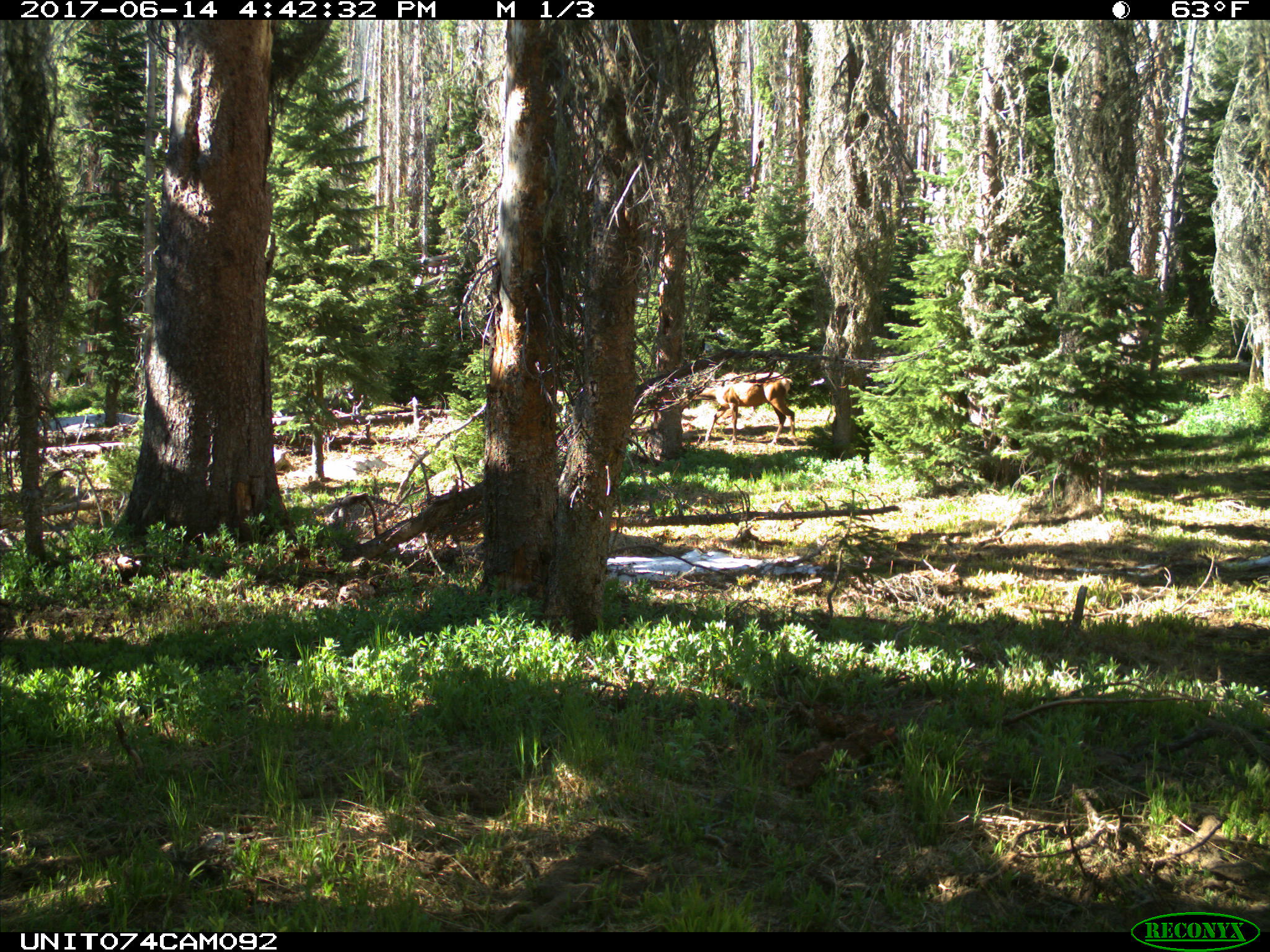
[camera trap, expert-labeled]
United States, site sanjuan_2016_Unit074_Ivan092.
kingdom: Animalia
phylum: Chordata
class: Mammalia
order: Artiodactyla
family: Cervidae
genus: Odocoileus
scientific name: Odocoileus hemionus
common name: mule deer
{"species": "Odocoileus hemionus (mule deer)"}